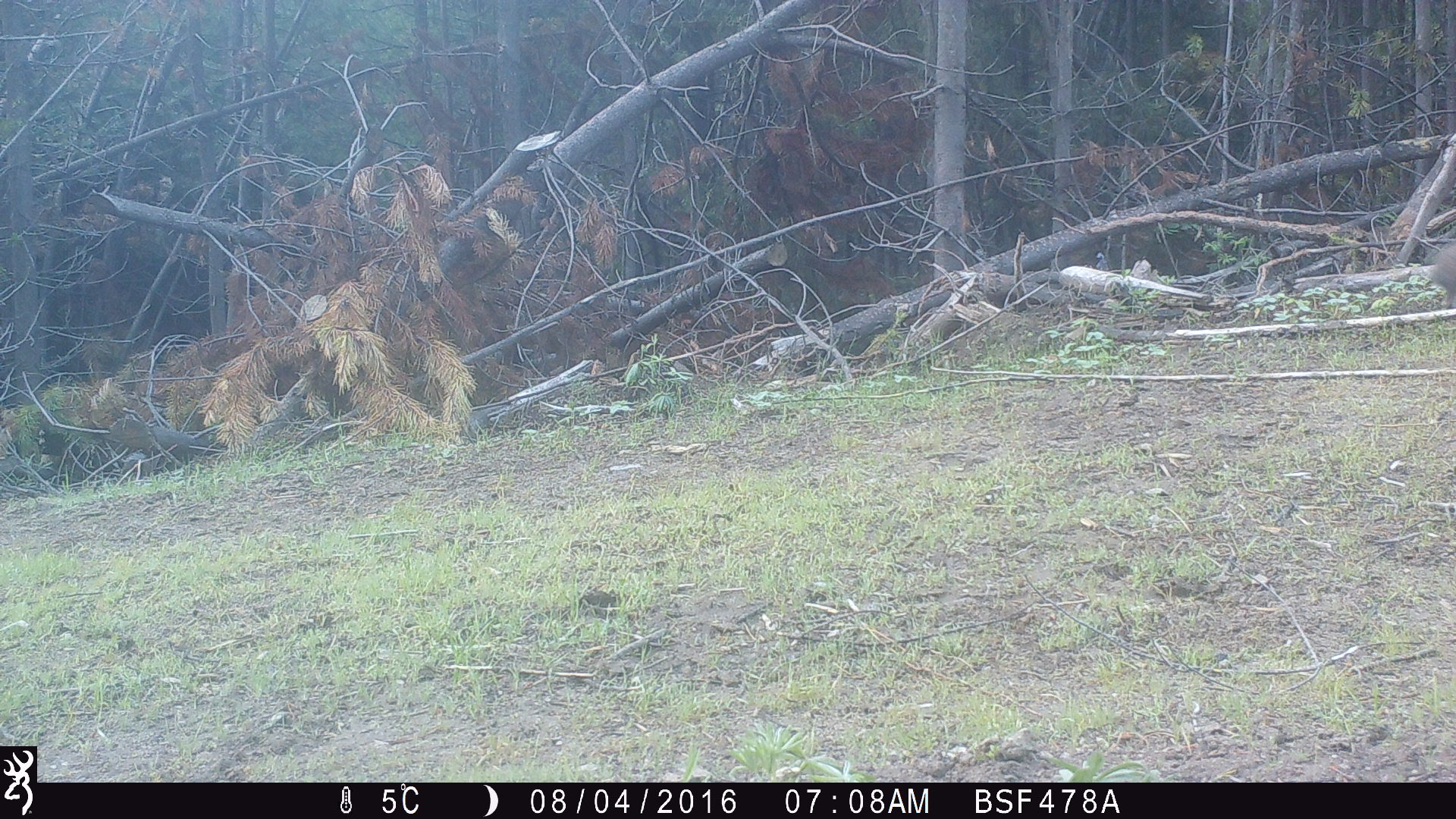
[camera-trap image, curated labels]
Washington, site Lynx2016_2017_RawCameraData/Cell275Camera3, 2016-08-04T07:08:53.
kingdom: Animalia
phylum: Chordata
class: Mammalia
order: Lagomorpha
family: Leporidae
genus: Lepus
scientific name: Lepus americanus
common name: snowshoe hare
Lepus americanus (snowshoe hare). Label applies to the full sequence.